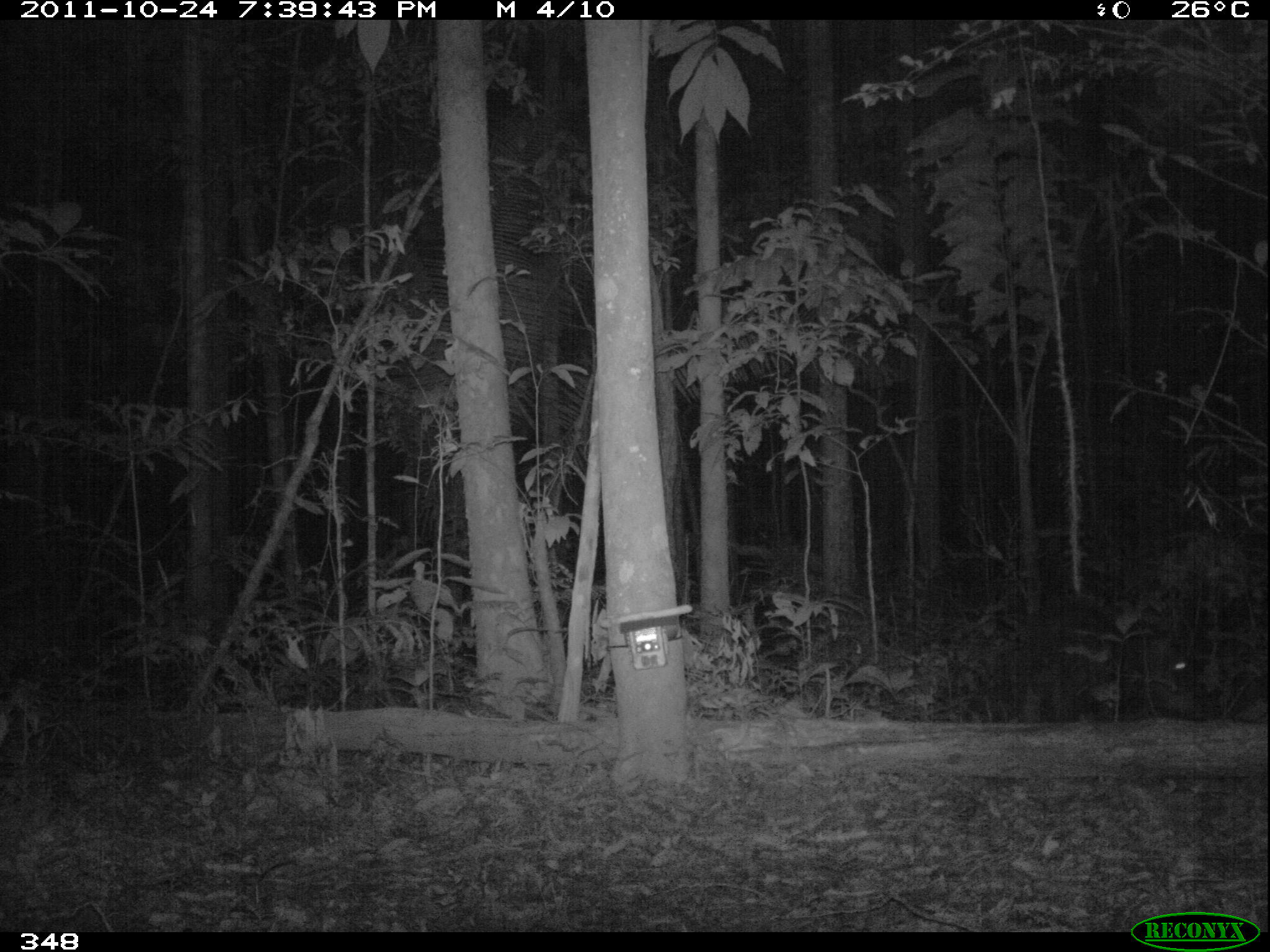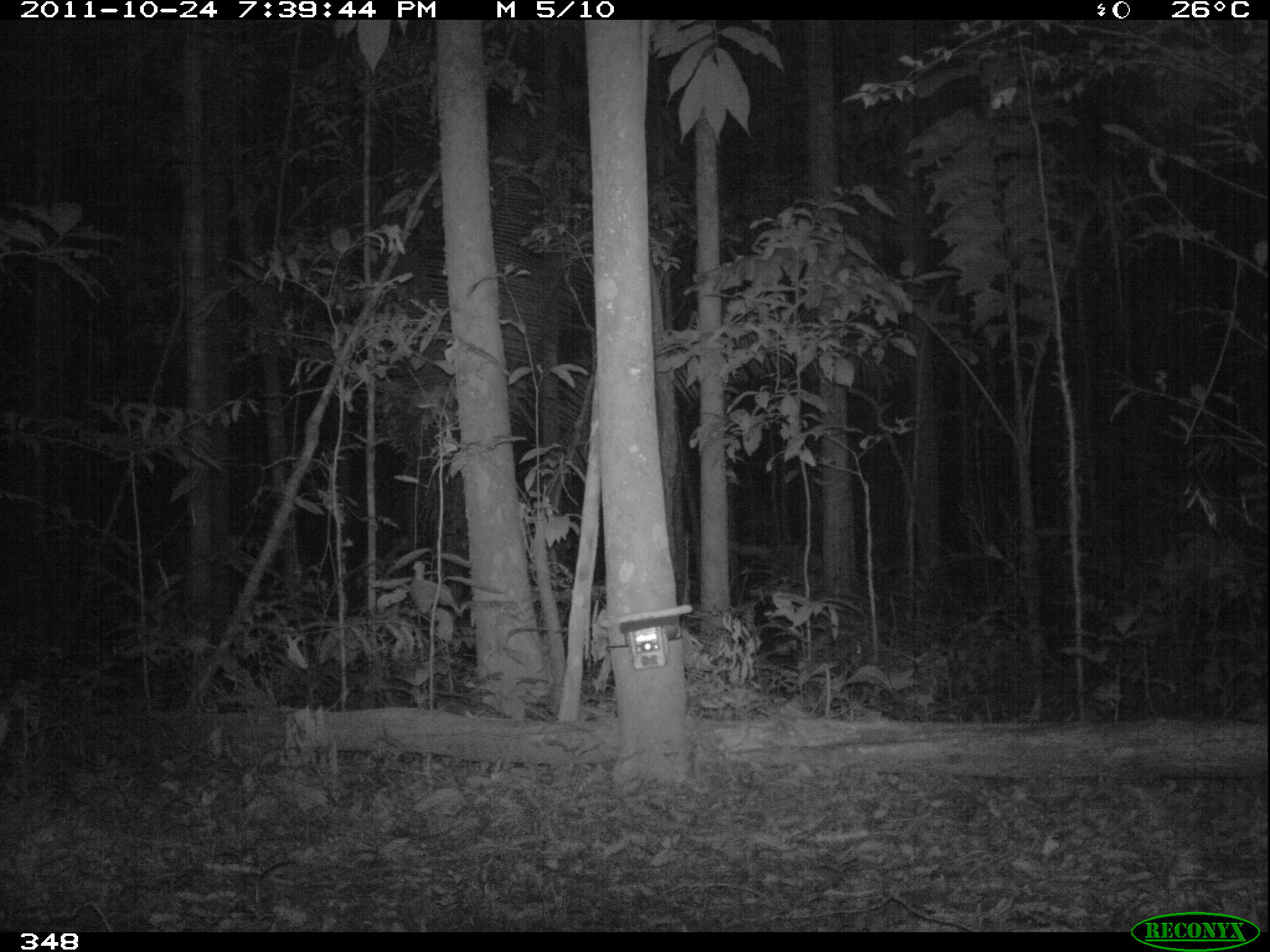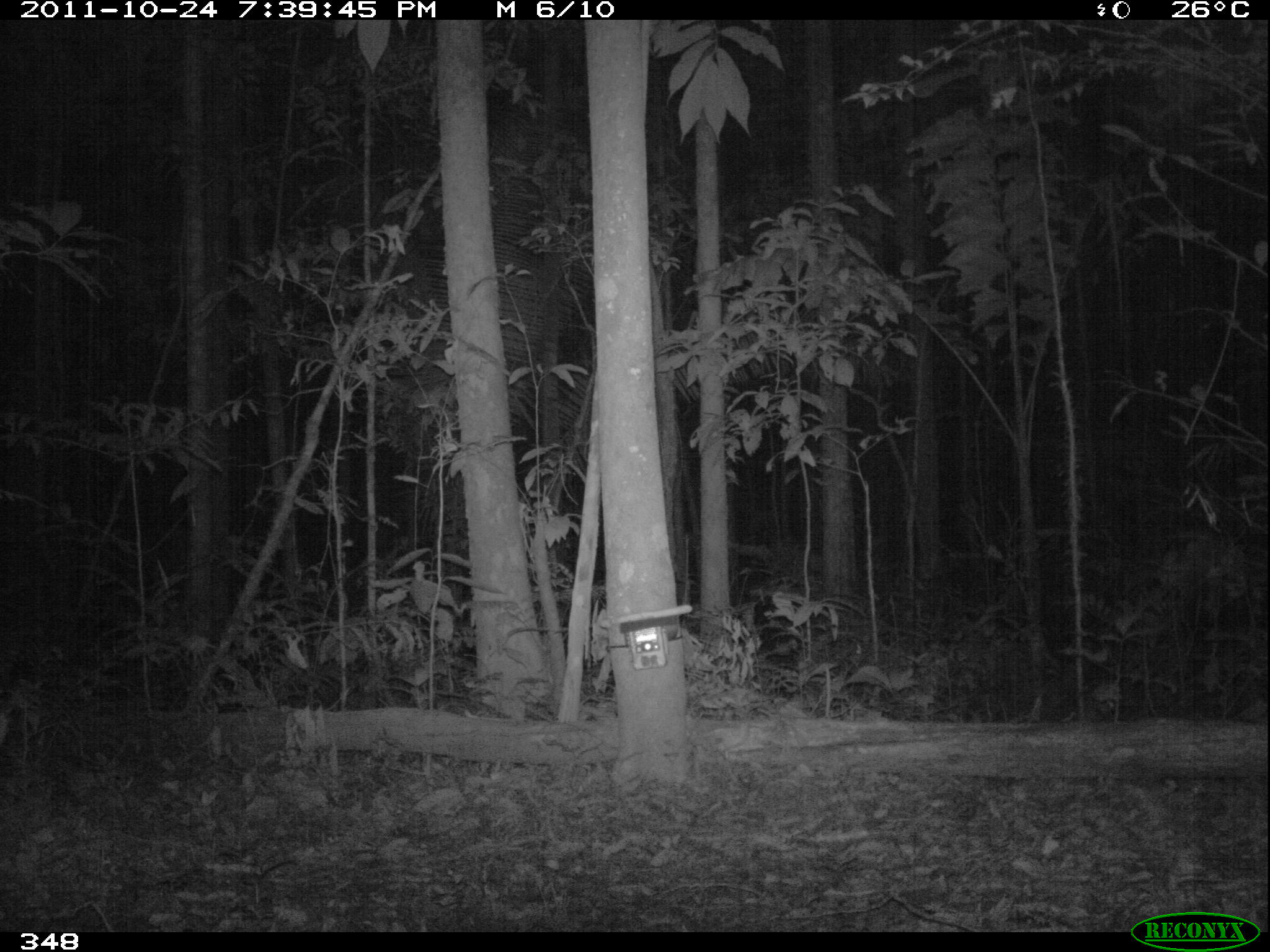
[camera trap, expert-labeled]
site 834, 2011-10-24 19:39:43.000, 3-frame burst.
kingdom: Animalia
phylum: Chordata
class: Mammalia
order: Artiodactyla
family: Tayassuidae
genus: Tayassu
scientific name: Tayassu pecari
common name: white-lipped peccary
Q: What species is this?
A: Tayassu pecari (white-lipped peccary).